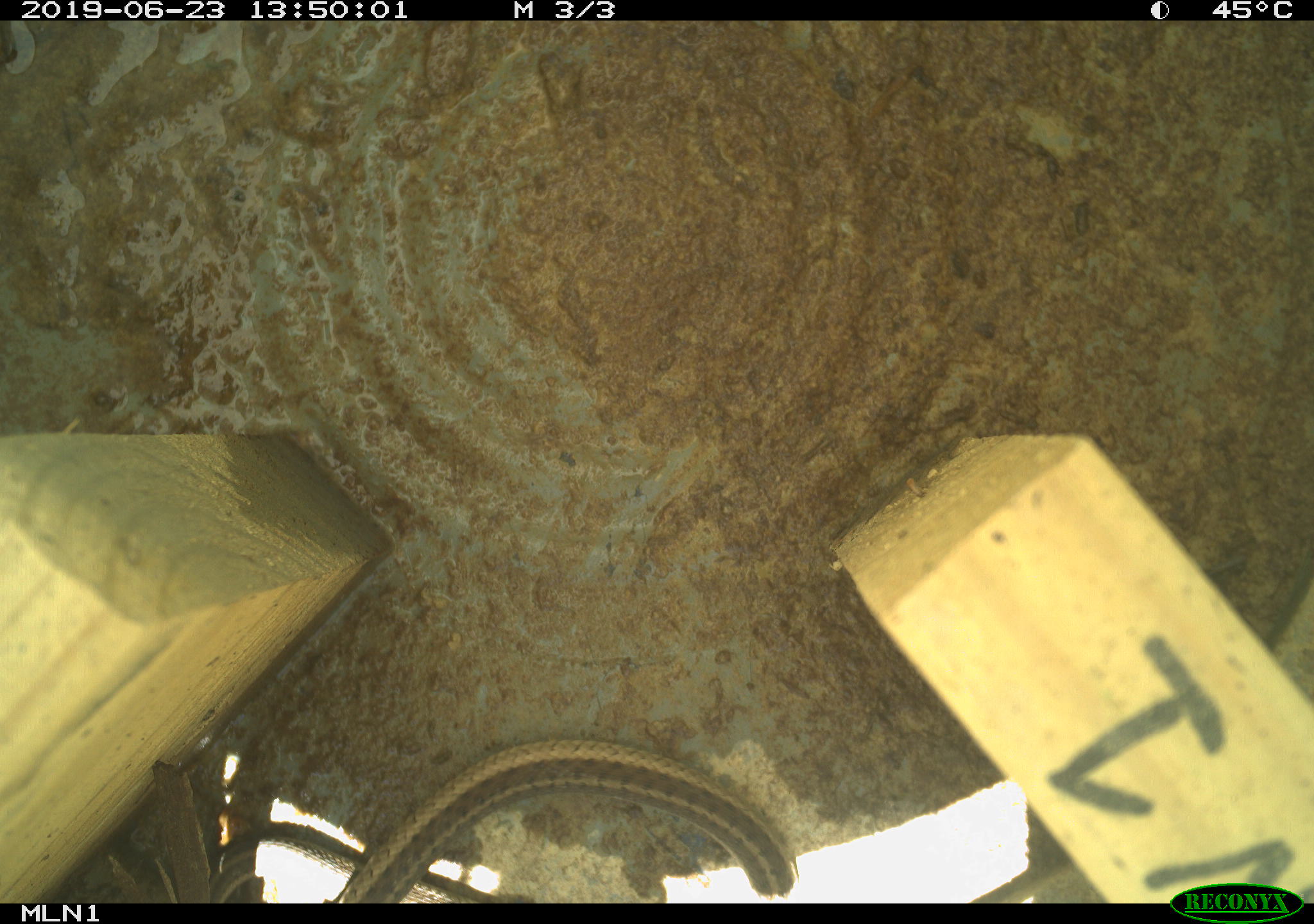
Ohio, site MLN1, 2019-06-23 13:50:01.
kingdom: Animalia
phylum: Chordata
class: Reptilia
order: Squamata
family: Colubridae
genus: Thamnophis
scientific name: Thamnophis sirtalis sirtalis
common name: eastern gartersnake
Eastern gartersnake (Thamnophis sirtalis sirtalis).